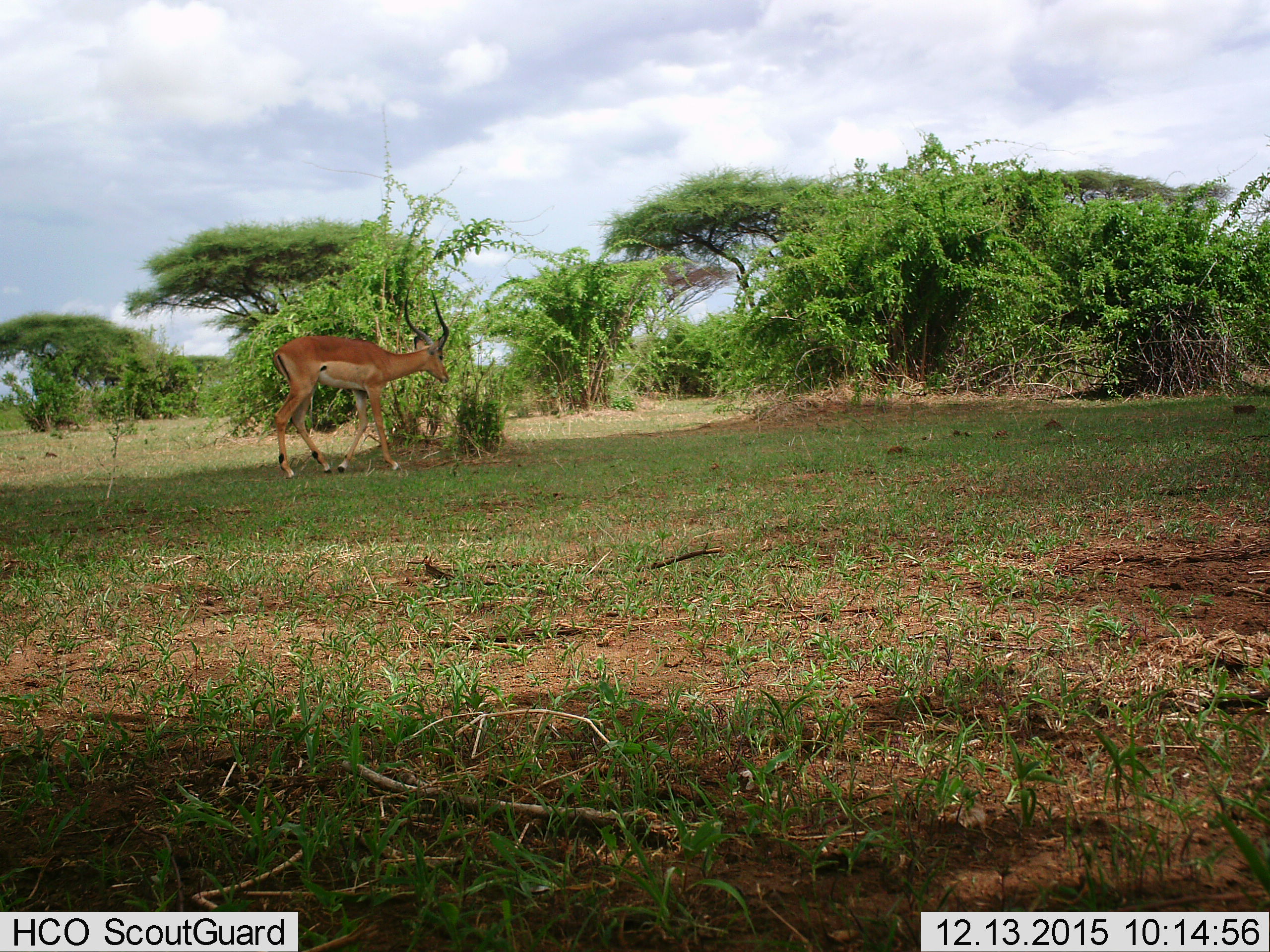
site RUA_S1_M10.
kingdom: Animalia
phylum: Chordata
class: Mammalia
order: Artiodactyla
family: Bovidae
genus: Aepyceros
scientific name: Aepyceros melampus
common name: impala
Impala (Aepyceros melampus), count 1. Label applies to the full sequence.